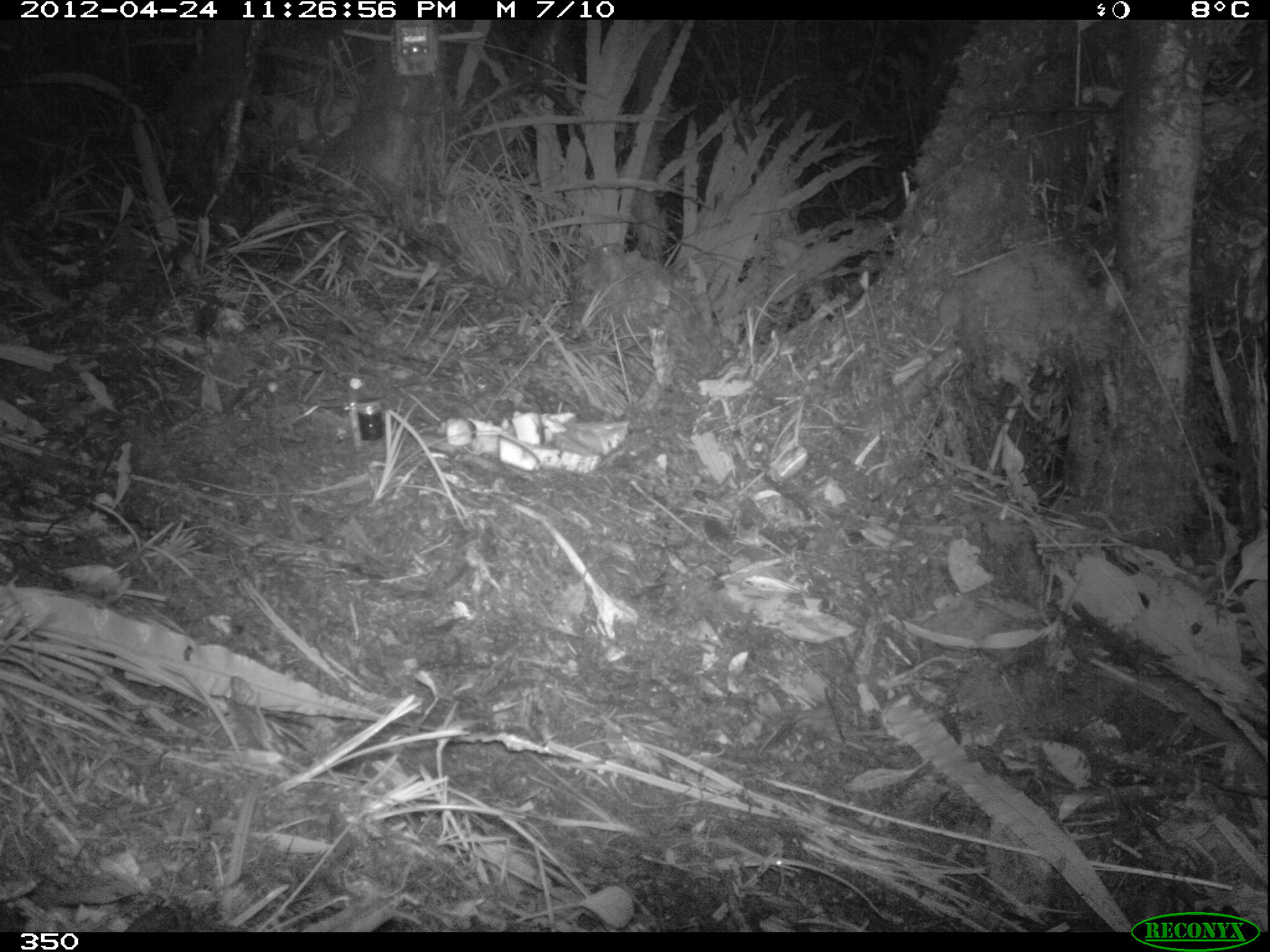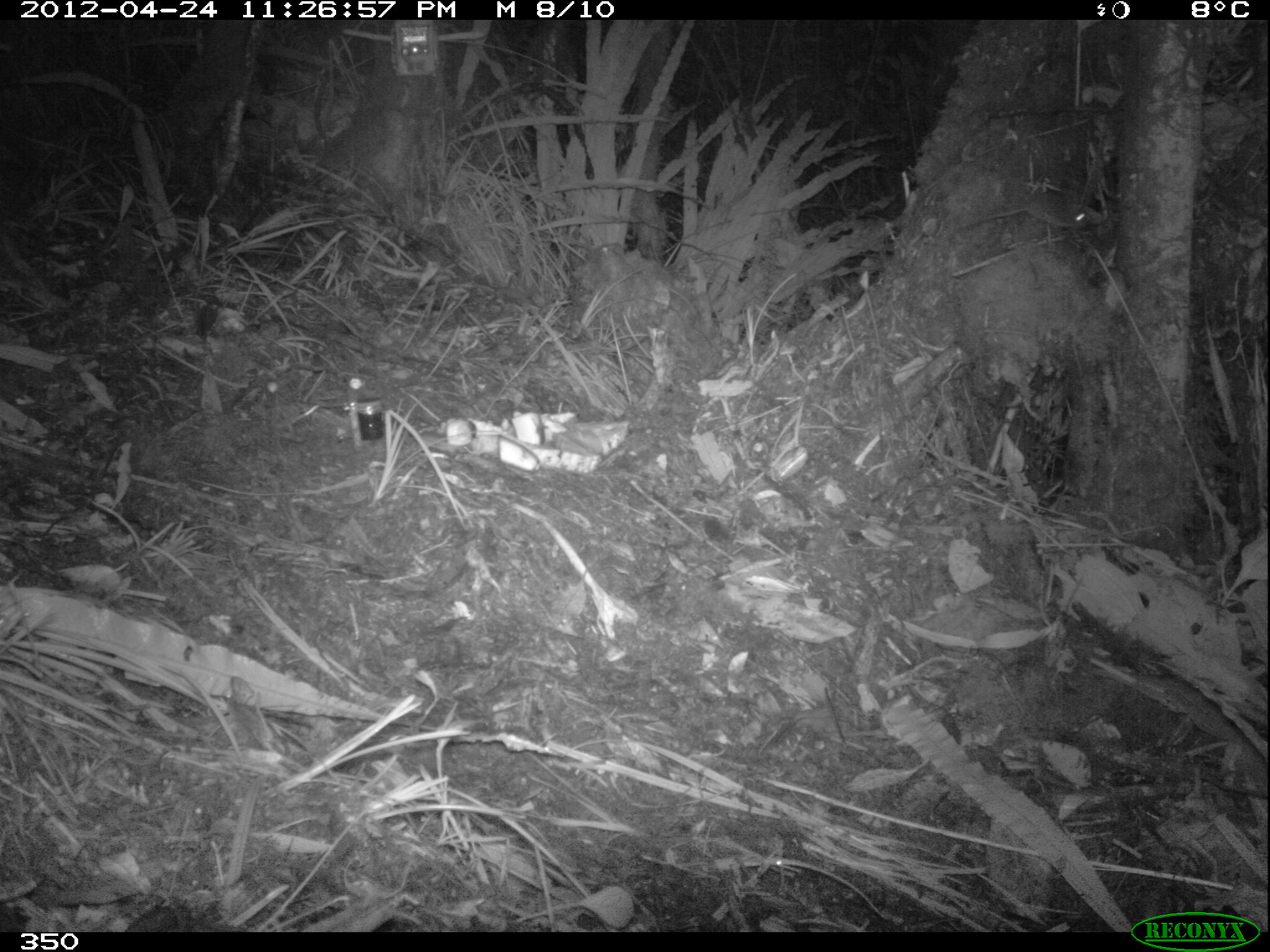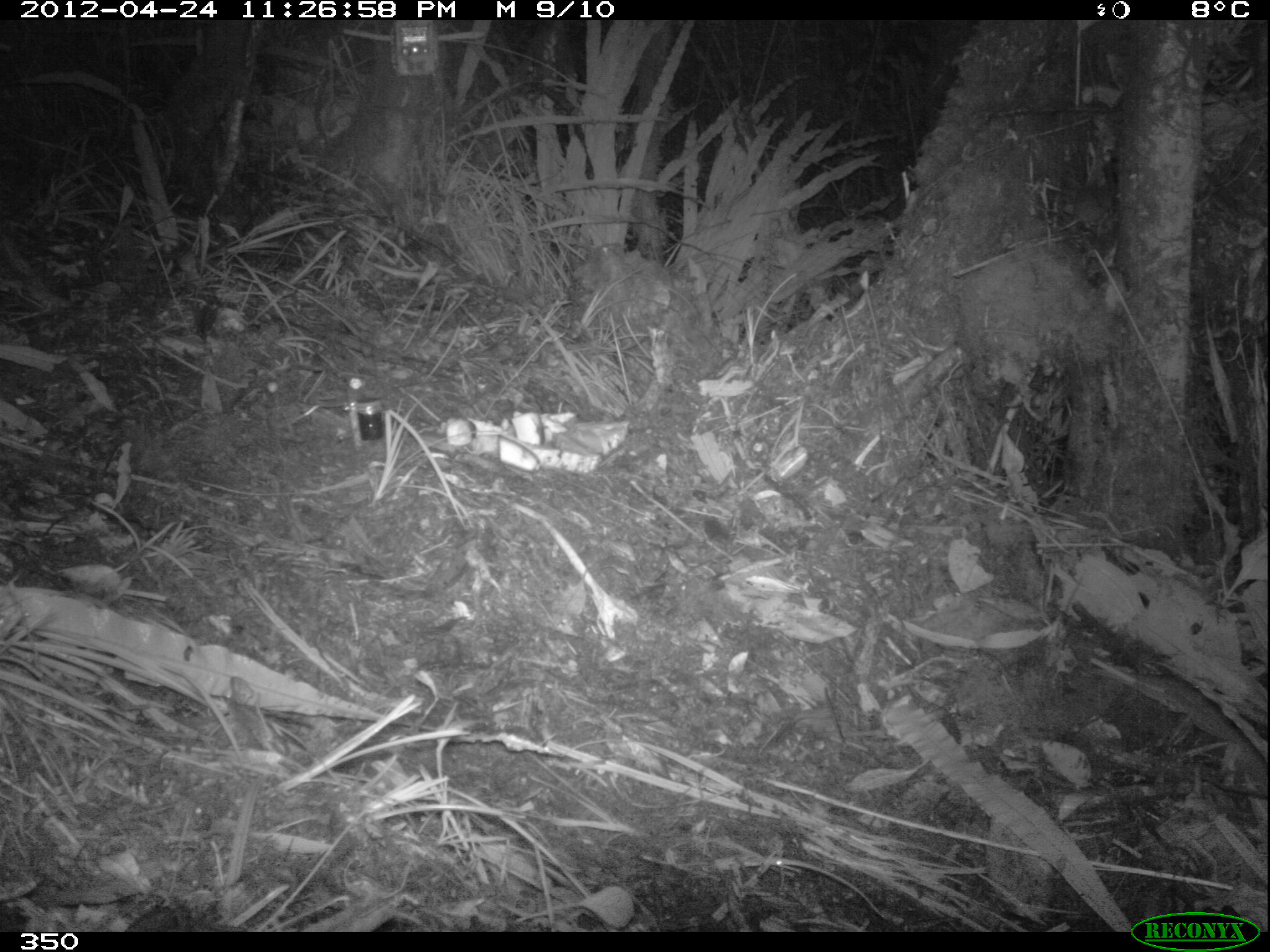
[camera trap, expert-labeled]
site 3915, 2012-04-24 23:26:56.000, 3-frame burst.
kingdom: Animalia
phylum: Chordata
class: Mammalia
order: Rodentia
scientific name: Rodentia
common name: rodents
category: unknown rodent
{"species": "unknown rodent (rodents) (Rodentia)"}